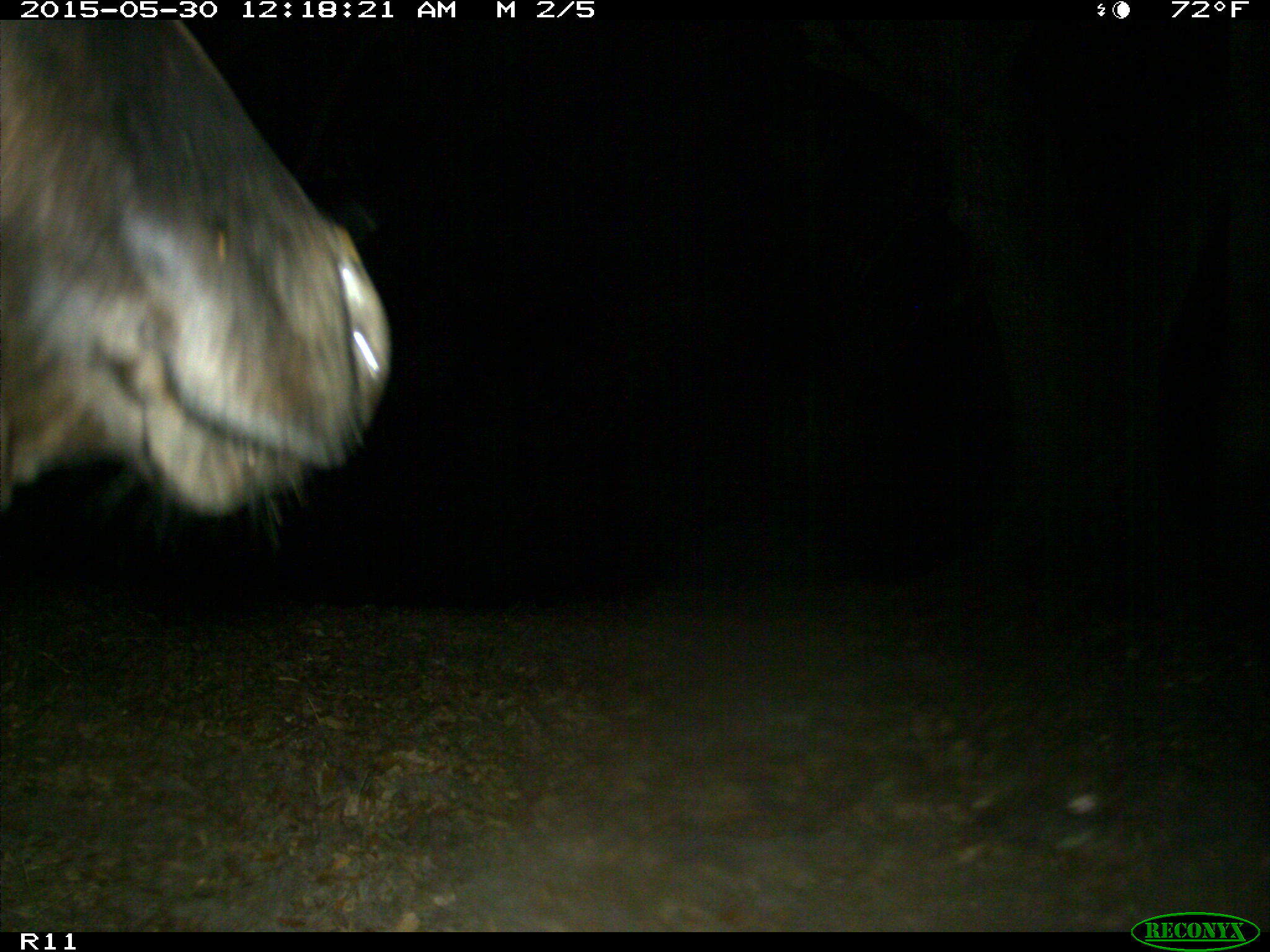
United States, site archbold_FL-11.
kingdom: Animalia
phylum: Chordata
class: Mammalia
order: Artiodactyla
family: Bovidae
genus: Bos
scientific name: Bos taurus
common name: domestic cow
Bos taurus (domestic cow).